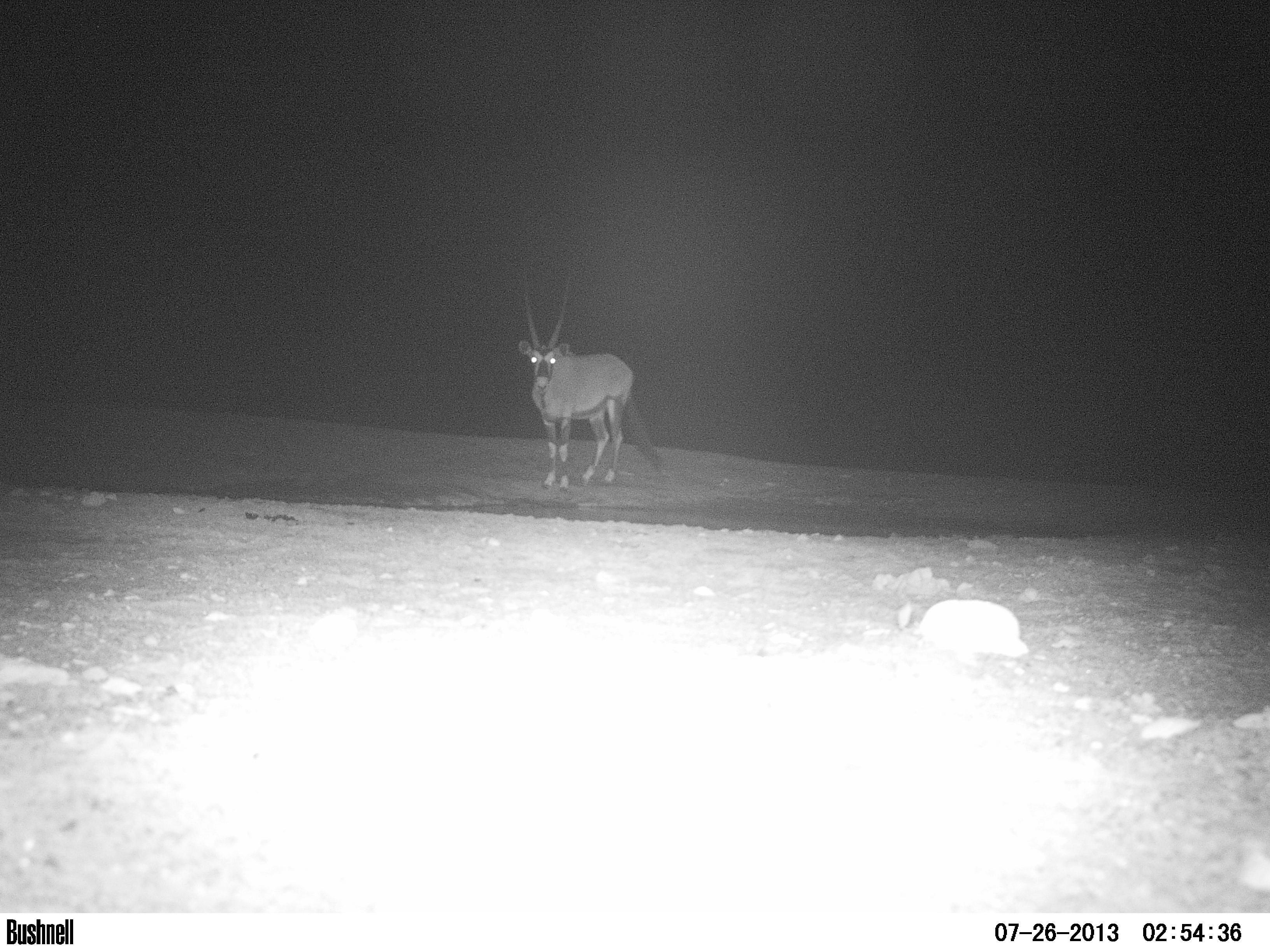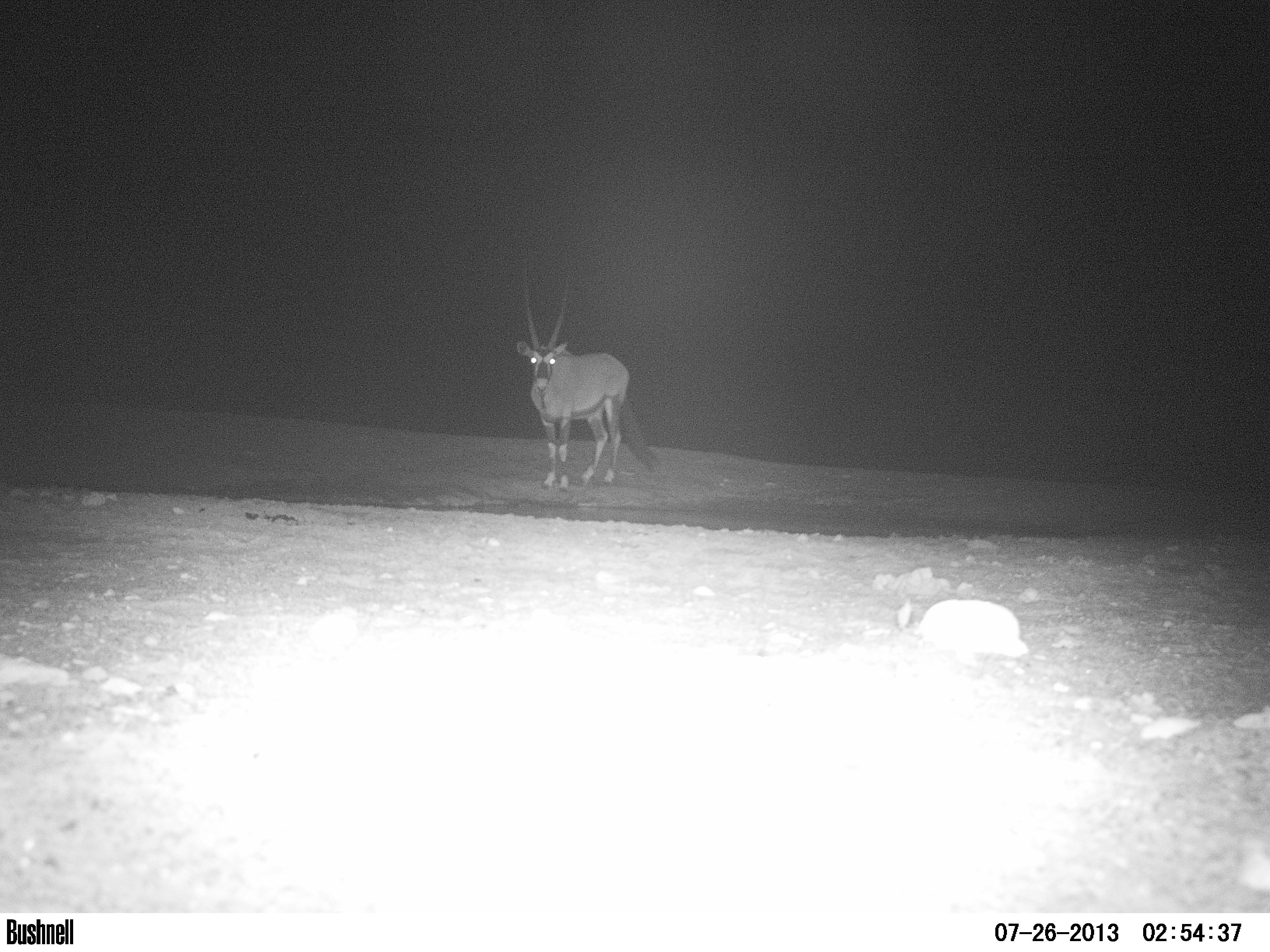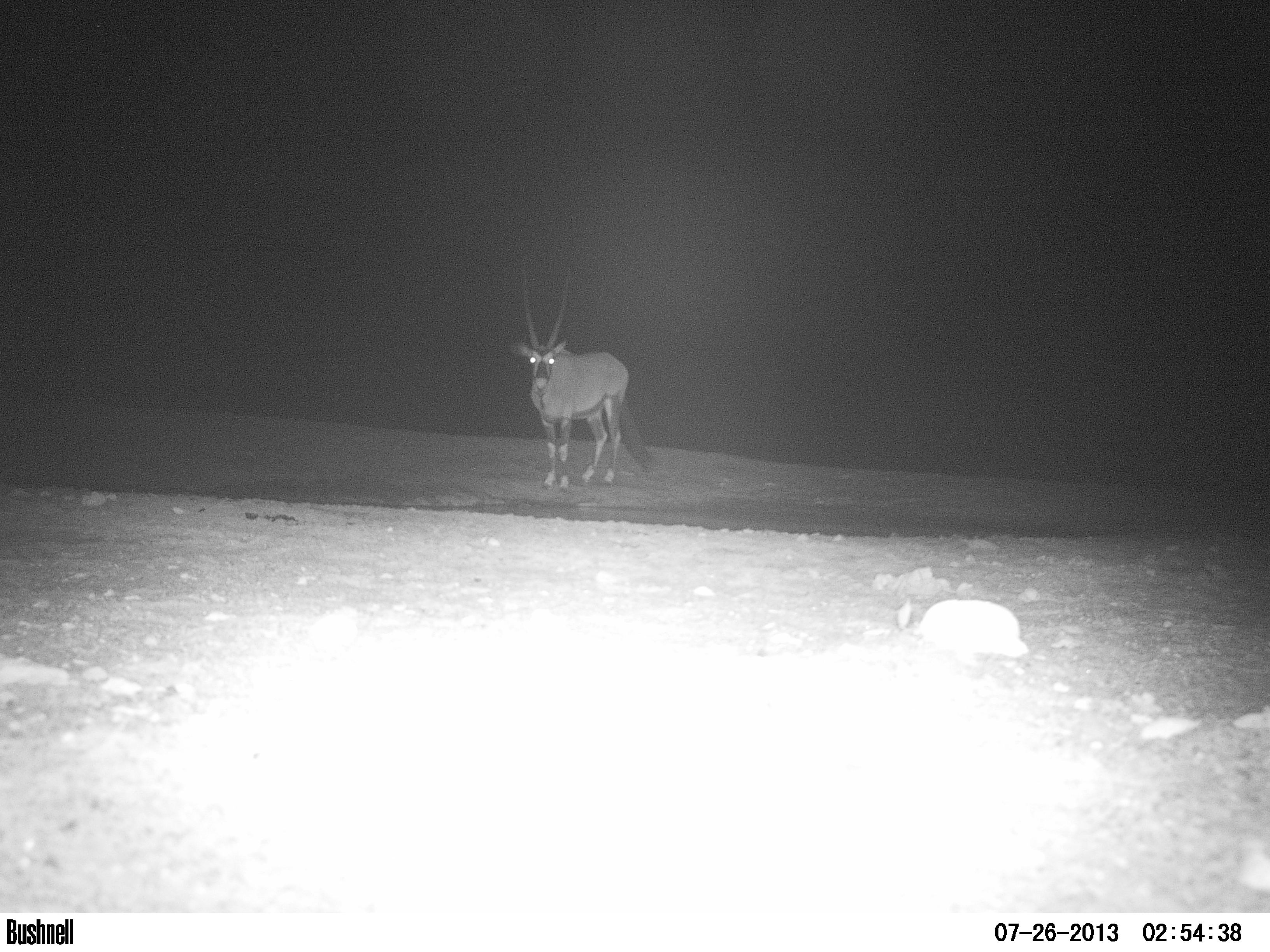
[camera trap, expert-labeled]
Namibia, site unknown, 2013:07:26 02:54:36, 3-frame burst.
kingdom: Animalia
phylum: Chordata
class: Mammalia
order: Artiodactyla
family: Bovidae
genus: Oryx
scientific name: Oryx gazella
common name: gemsbok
Oryx gazella (gemsbok).